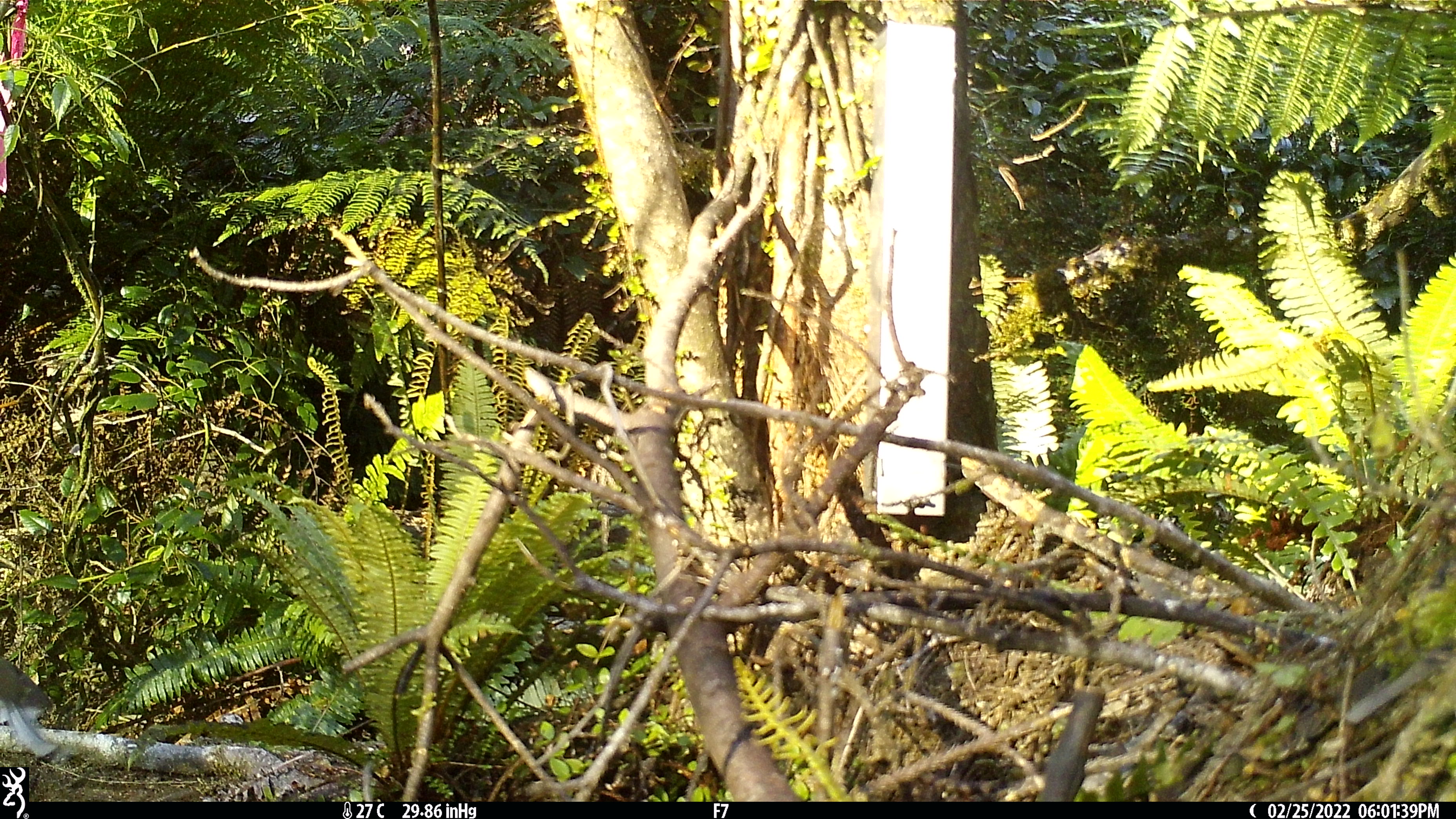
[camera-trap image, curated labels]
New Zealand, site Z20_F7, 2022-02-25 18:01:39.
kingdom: Animalia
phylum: Chordata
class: Aves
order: Passeriformes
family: Rhipiduridae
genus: Rhipidura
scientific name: Rhipidura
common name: fantails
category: fantail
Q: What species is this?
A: Fantail (fantails) (Rhipidura).